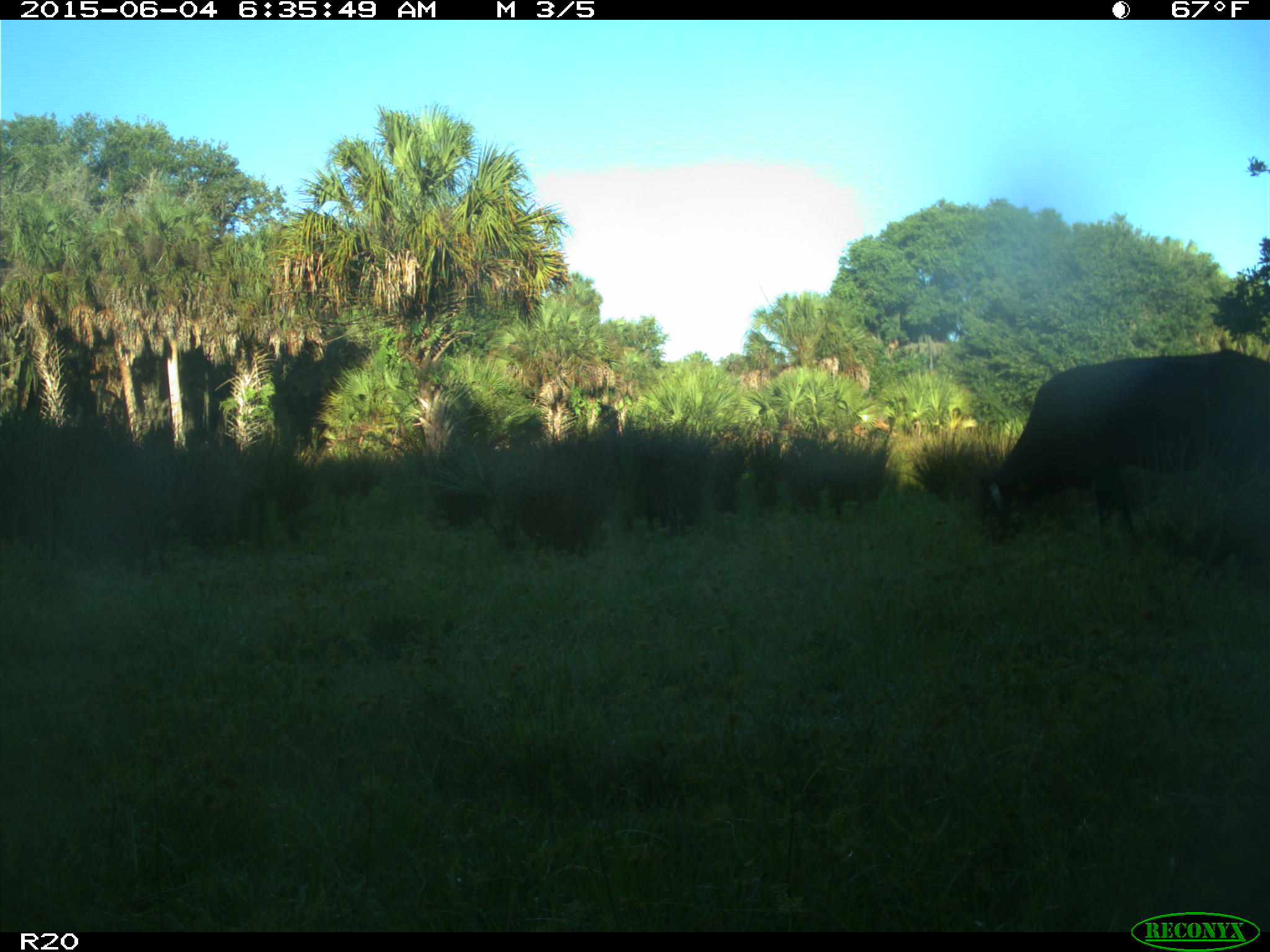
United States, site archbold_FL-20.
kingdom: Animalia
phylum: Chordata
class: Mammalia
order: Artiodactyla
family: Bovidae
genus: Bos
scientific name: Bos taurus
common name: domestic cow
Bos taurus (domestic cow).